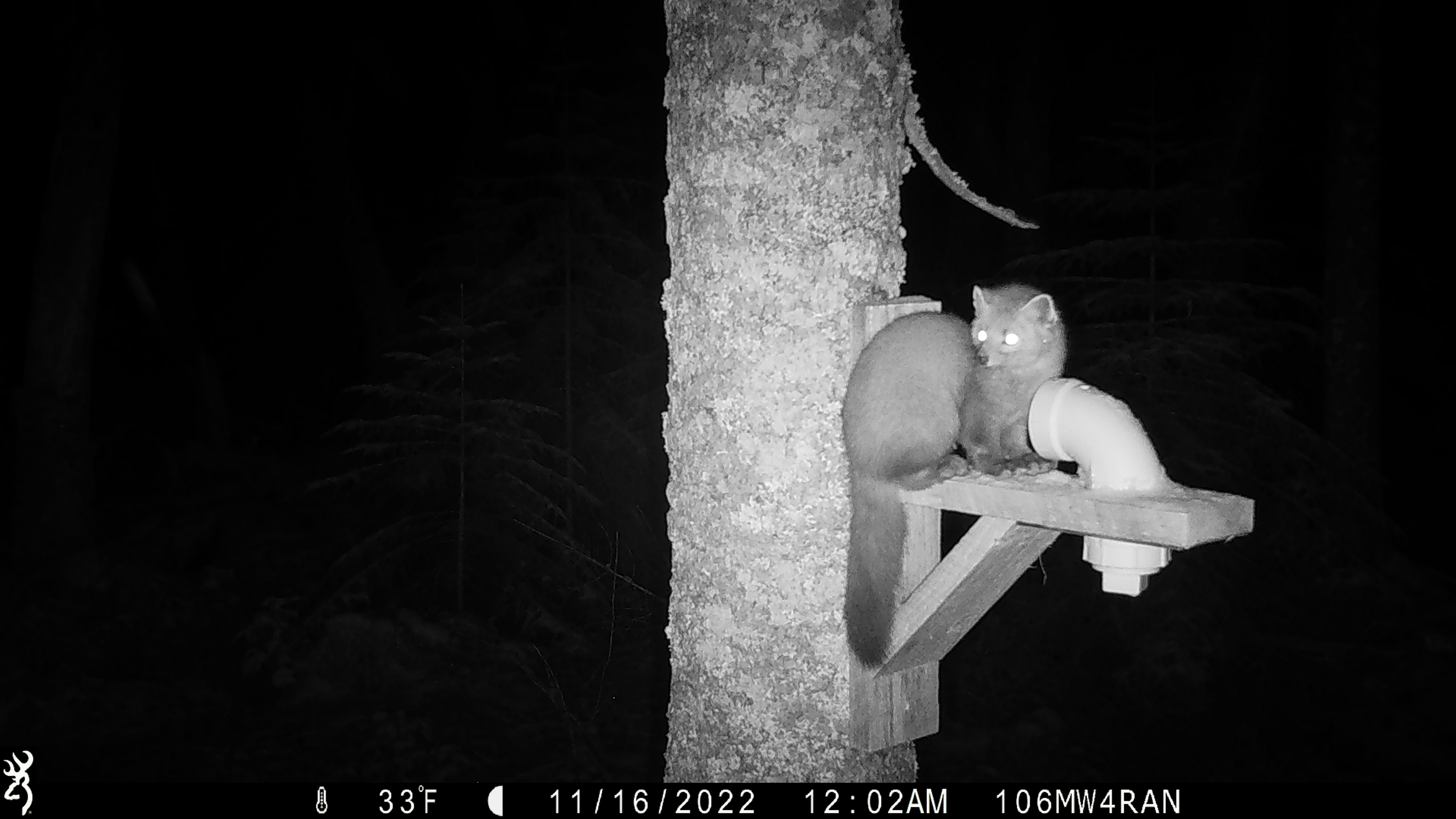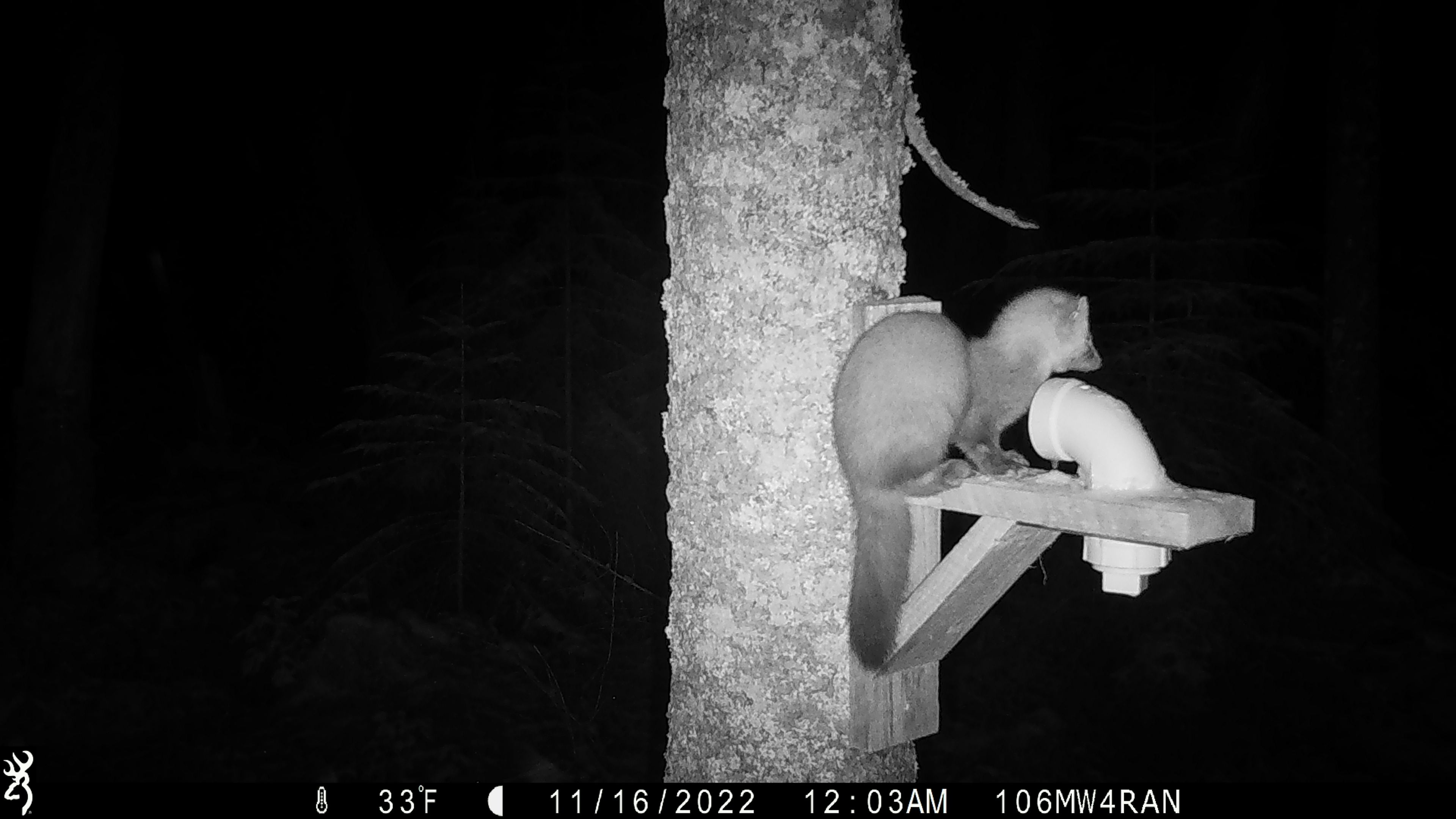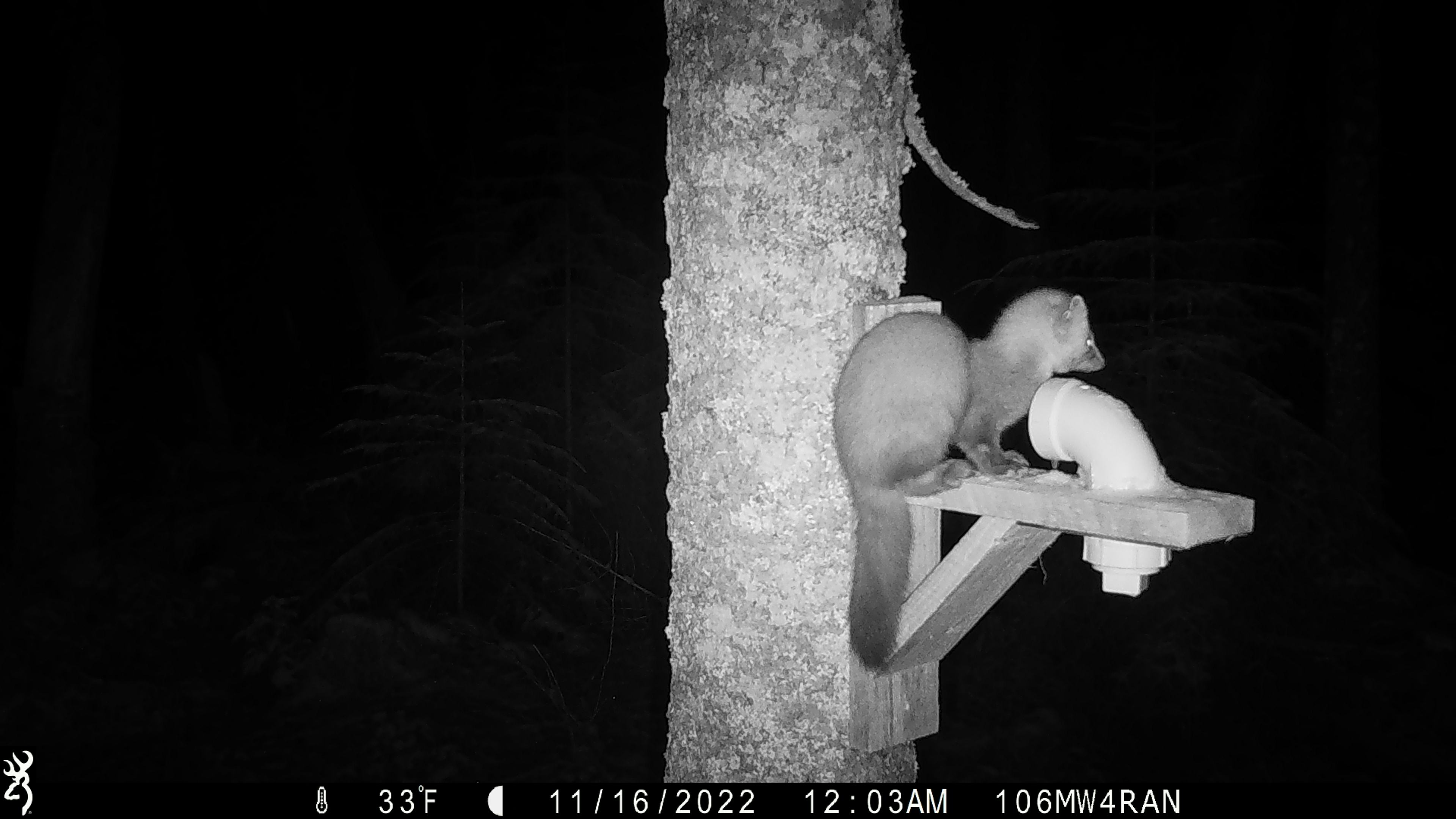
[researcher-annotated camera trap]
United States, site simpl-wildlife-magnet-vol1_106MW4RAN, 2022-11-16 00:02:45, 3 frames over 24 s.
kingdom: Animalia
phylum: Chordata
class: Mammalia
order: Carnivora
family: Mustelidae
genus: Martes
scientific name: Martes americana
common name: american marten